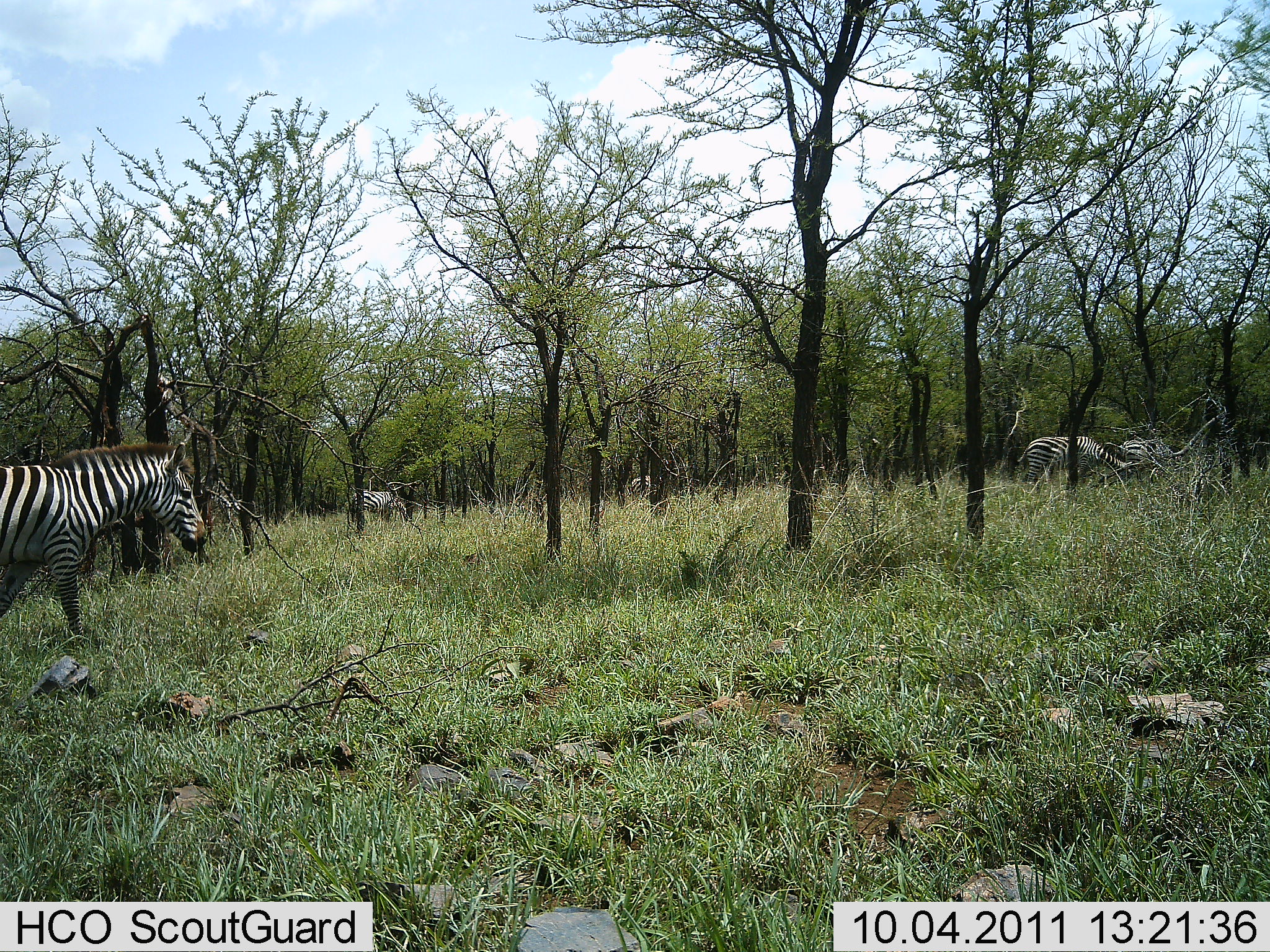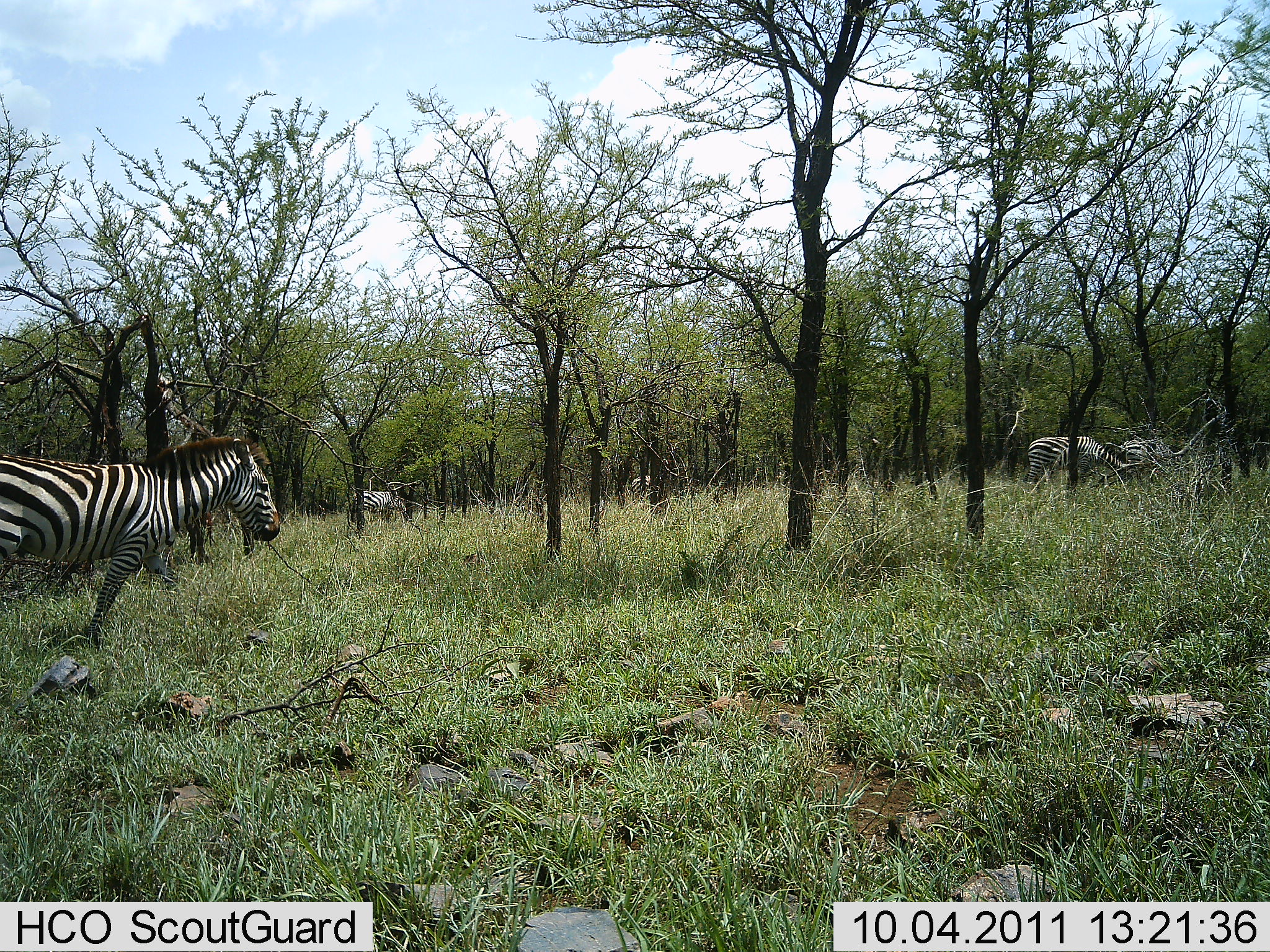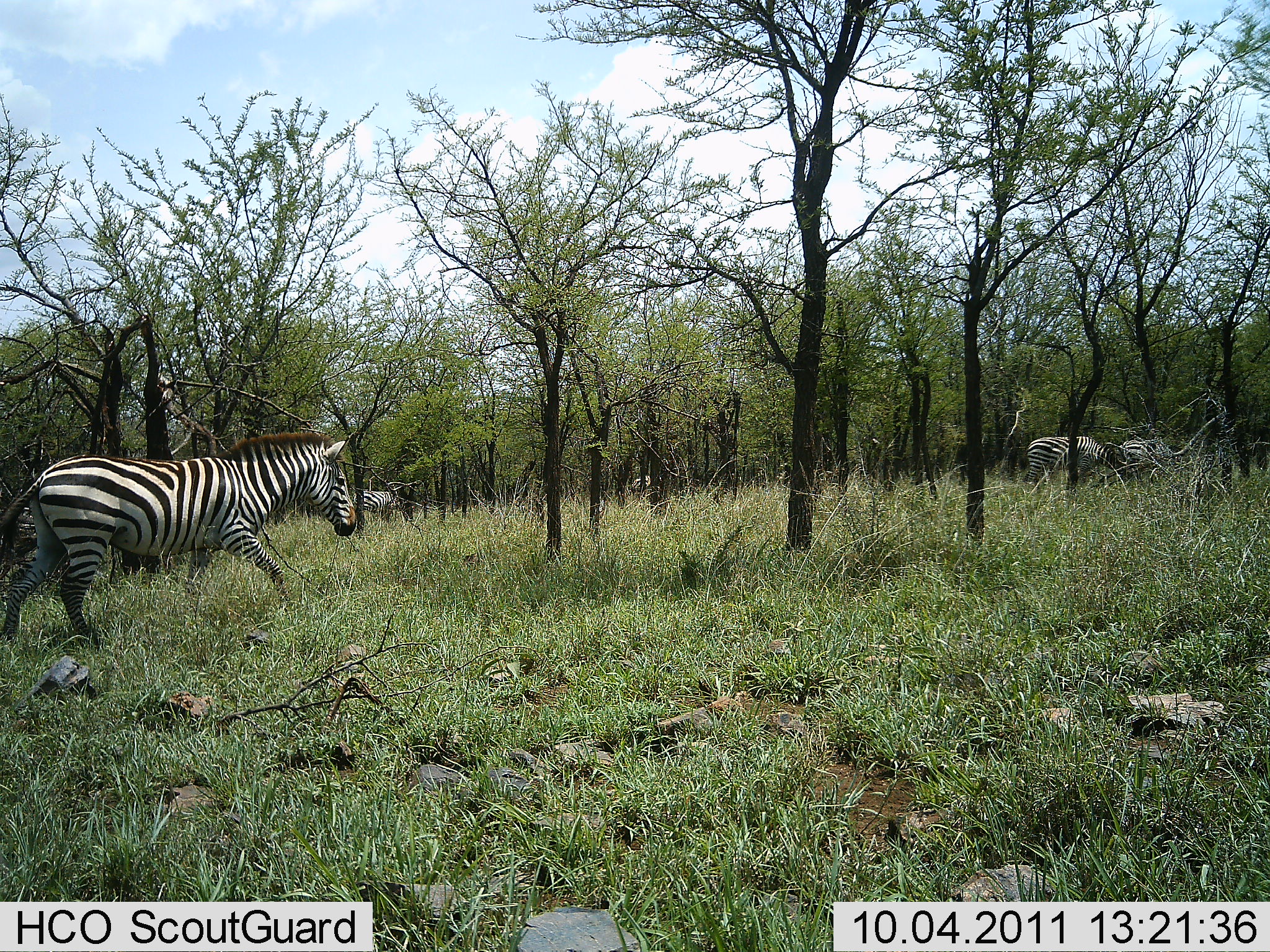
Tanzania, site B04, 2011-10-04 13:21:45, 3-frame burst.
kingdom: Animalia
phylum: Chordata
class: Mammalia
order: Perissodactyla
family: Equidae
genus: Equus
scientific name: Equus quagga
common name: plains zebra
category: zebra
Zebra (plains zebra) (Equus quagga), count 4. Behavior (volunteer vote fractions): standing 24%, resting 6%, moving 94%, interacting 6%. Young present (vote fraction): 0%. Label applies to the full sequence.